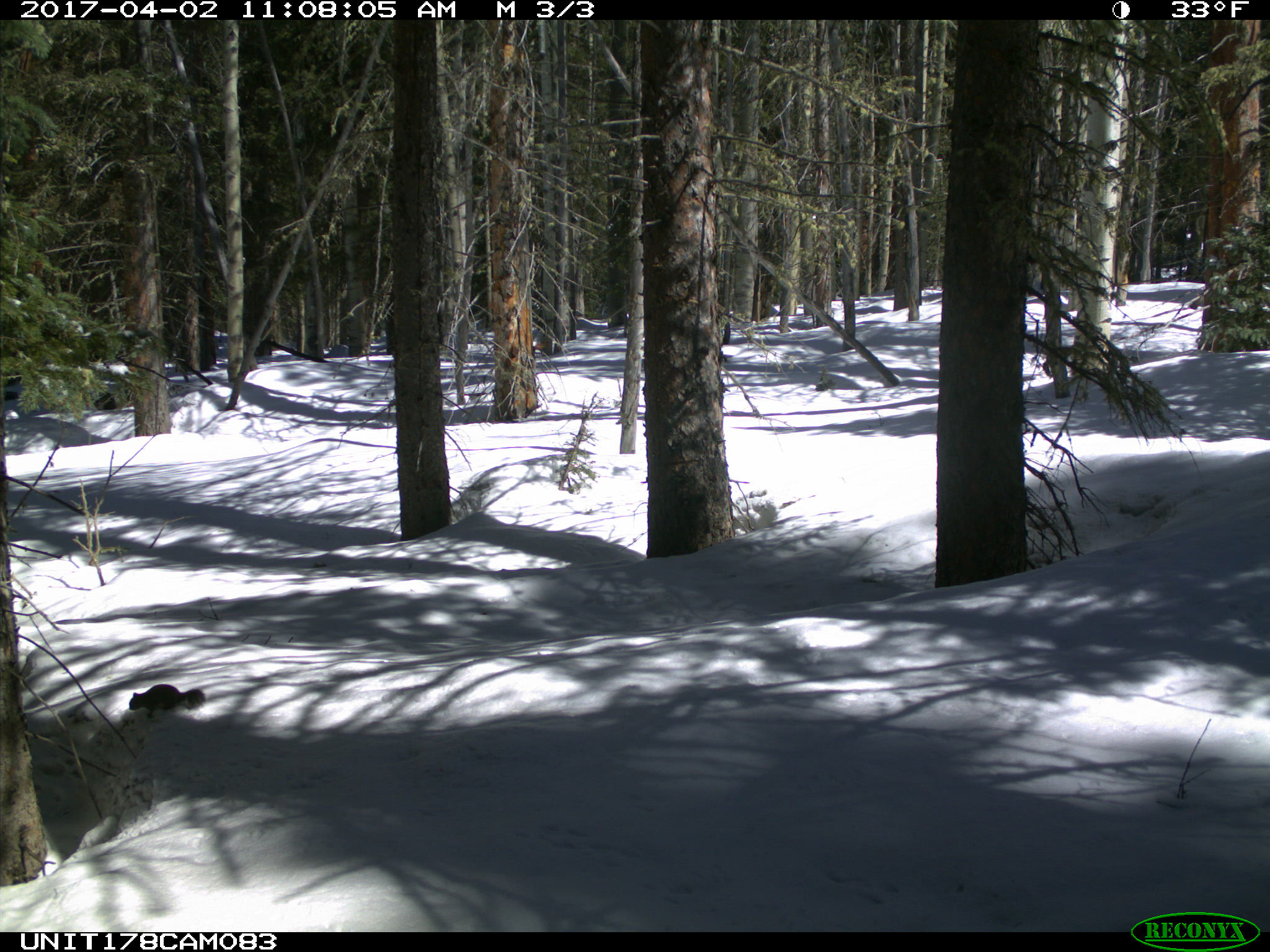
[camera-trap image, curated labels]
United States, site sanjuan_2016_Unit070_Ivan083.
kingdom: Animalia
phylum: Chordata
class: Mammalia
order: Rodentia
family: Sciuridae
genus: Tamiasciurus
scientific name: Tamiasciurus hudsonicus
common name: american red squirrel